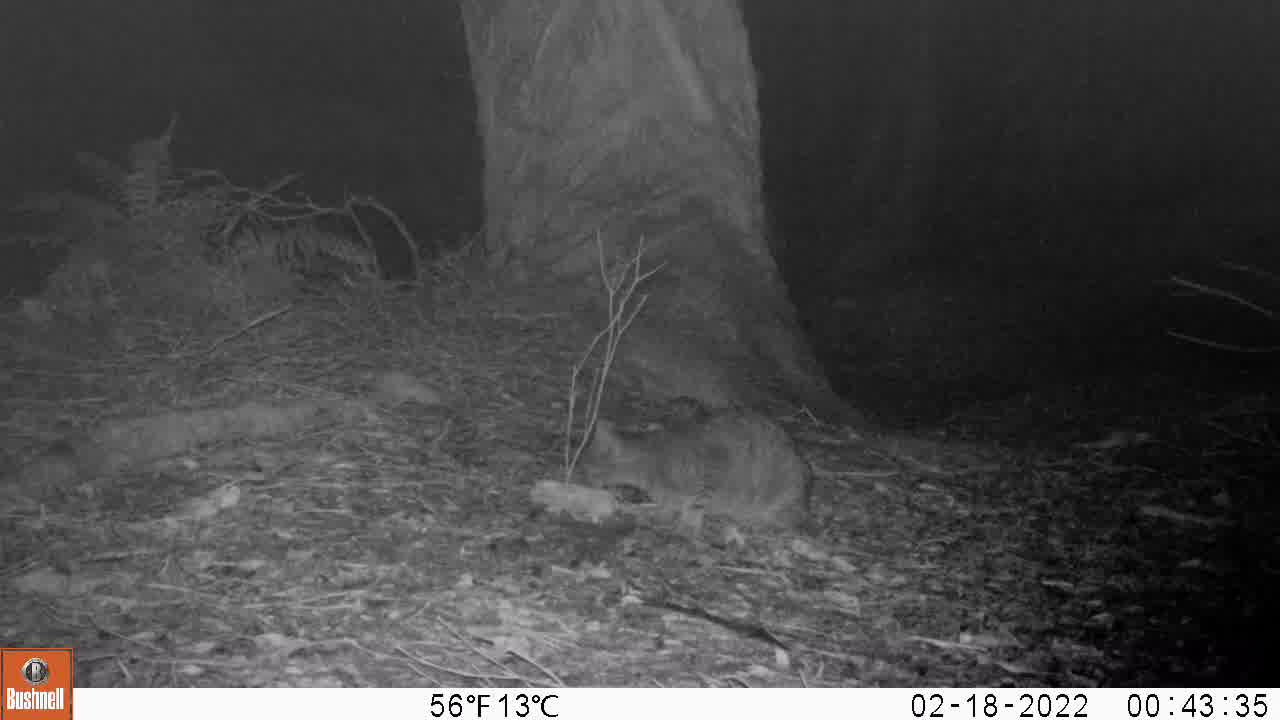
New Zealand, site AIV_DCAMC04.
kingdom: Animalia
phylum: Chordata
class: Mammalia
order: Carnivora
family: Felidae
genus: Felis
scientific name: Felis catus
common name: domestic cat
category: cat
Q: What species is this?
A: Cat (domestic cat) (Felis catus).